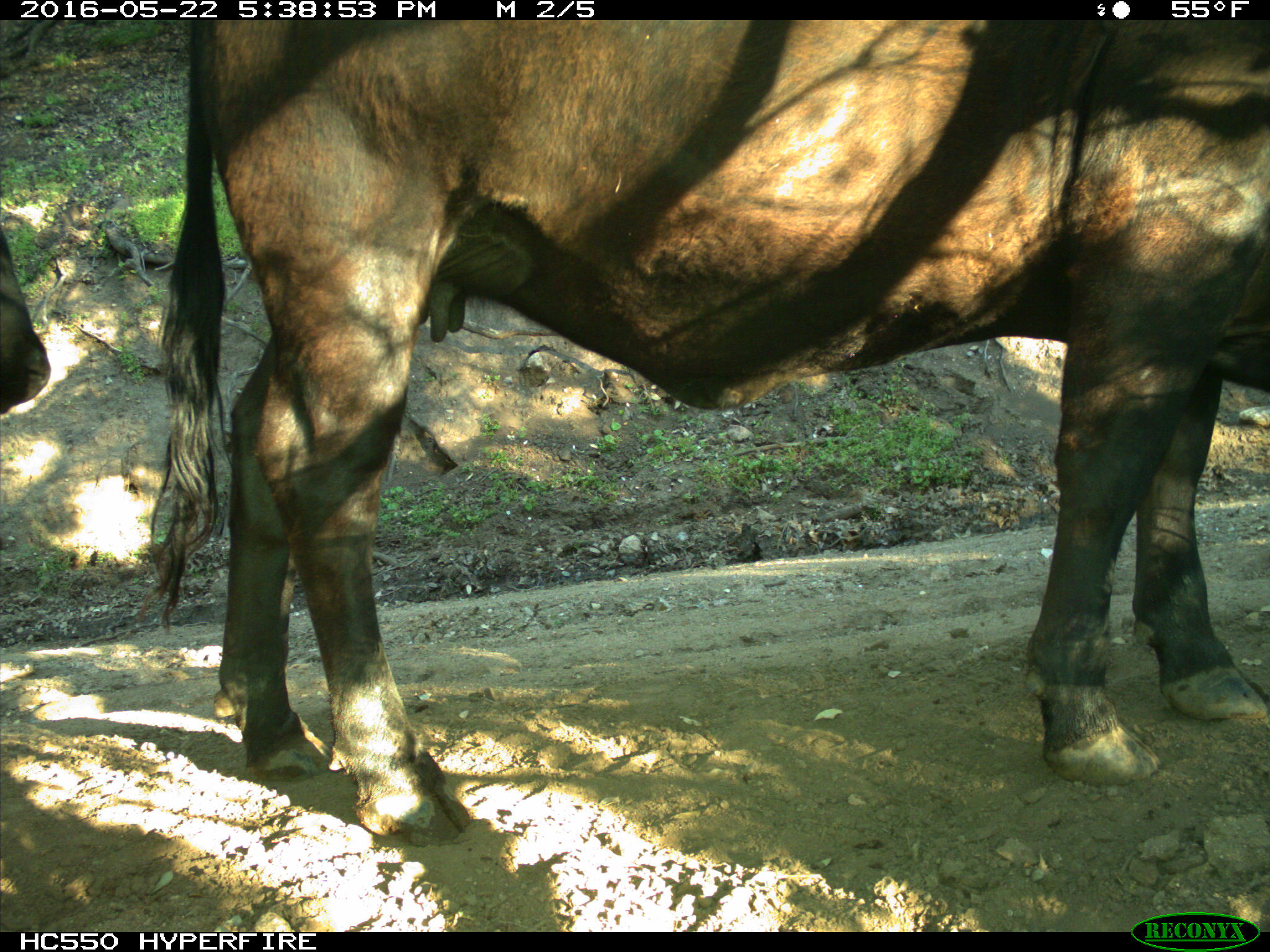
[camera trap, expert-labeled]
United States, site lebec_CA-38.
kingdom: Animalia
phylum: Chordata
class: Mammalia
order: Artiodactyla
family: Bovidae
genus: Bos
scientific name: Bos taurus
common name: domestic cow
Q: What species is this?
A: Bos taurus (domestic cow).